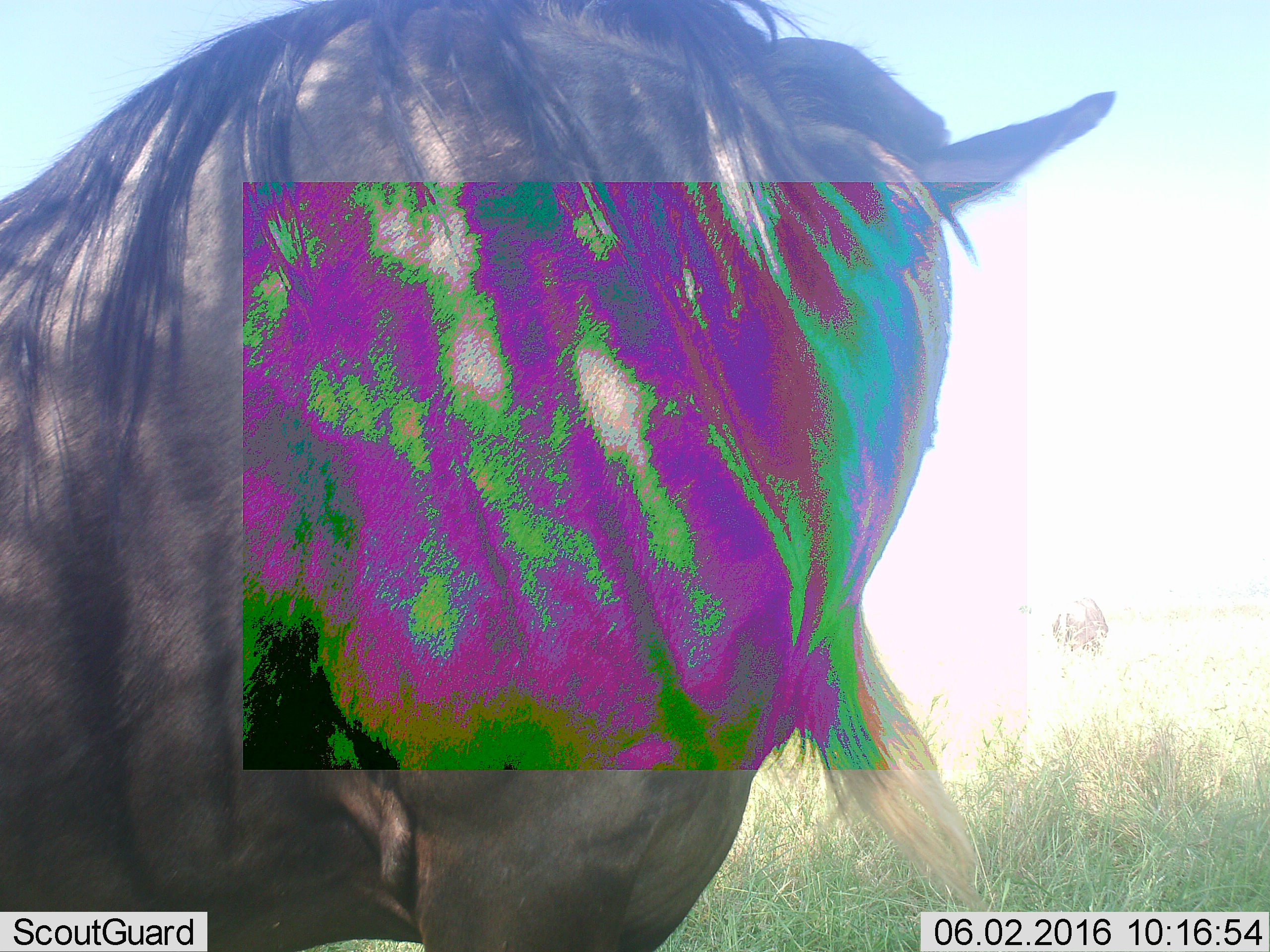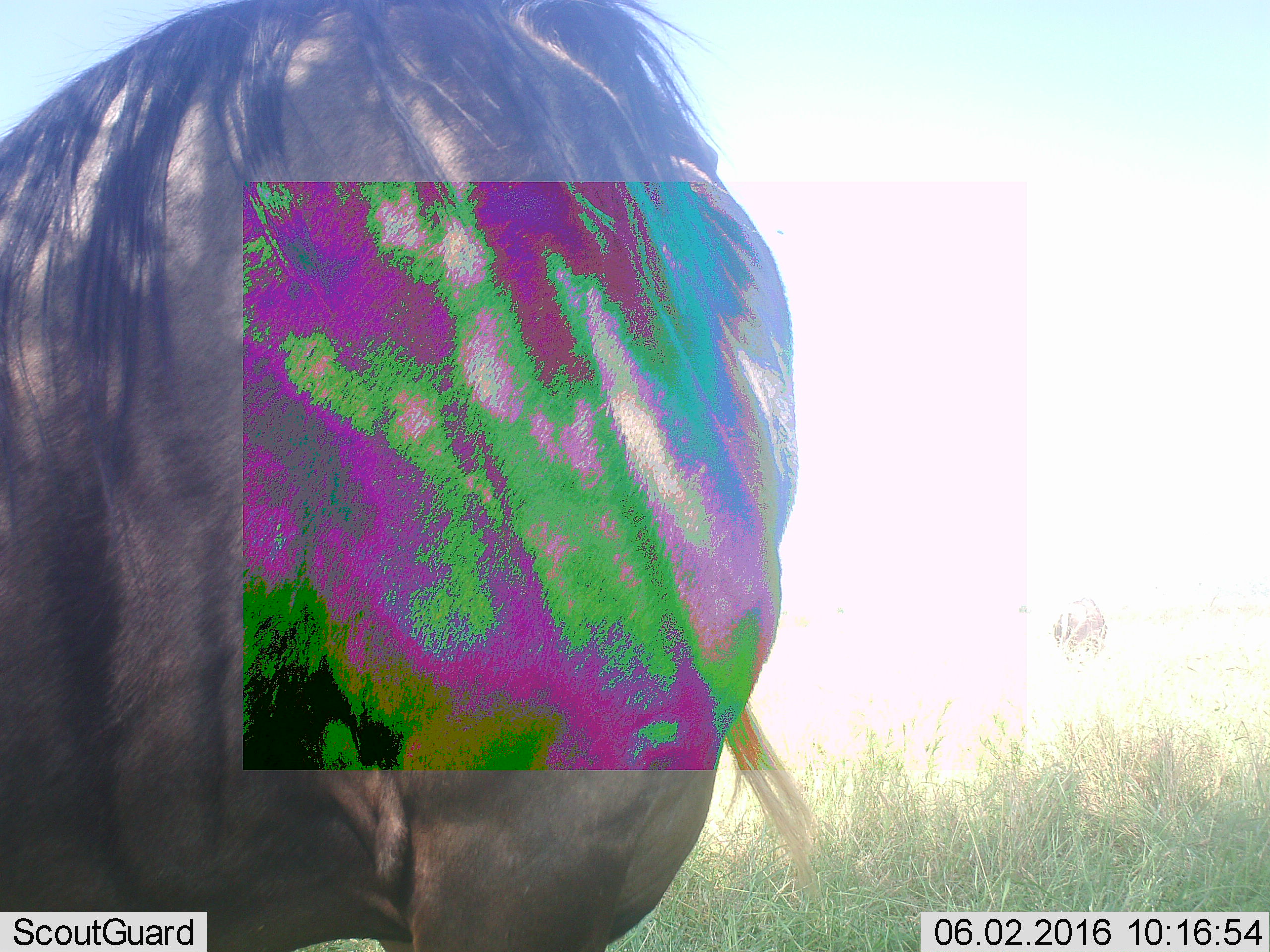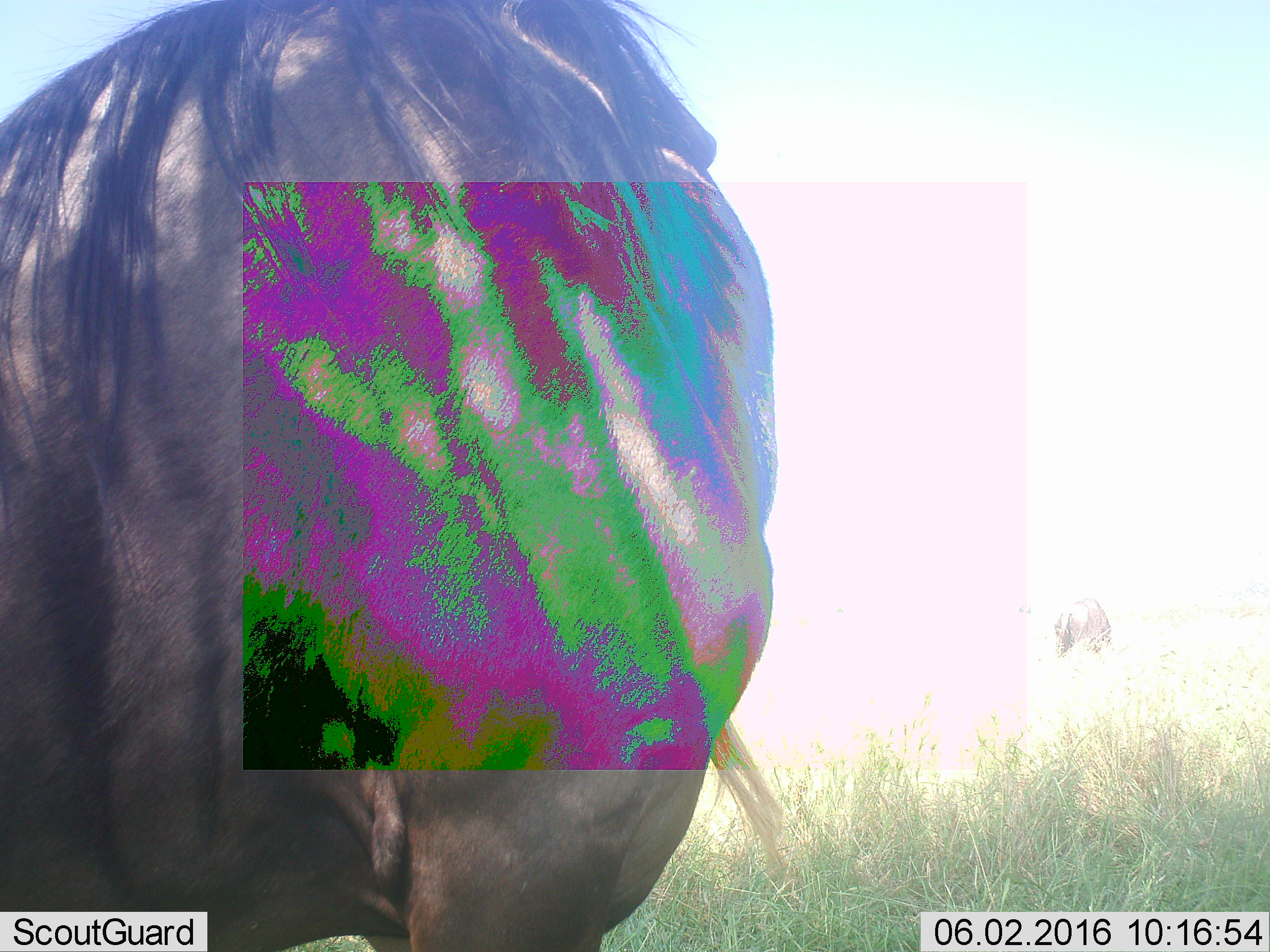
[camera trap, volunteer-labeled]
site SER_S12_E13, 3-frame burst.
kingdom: Animalia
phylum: Chordata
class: Mammalia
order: Artiodactyla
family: Bovidae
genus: Connochaetes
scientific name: Connochaetes taurinus taurinus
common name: blue wildebeest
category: wildebeestblue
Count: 1.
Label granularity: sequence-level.